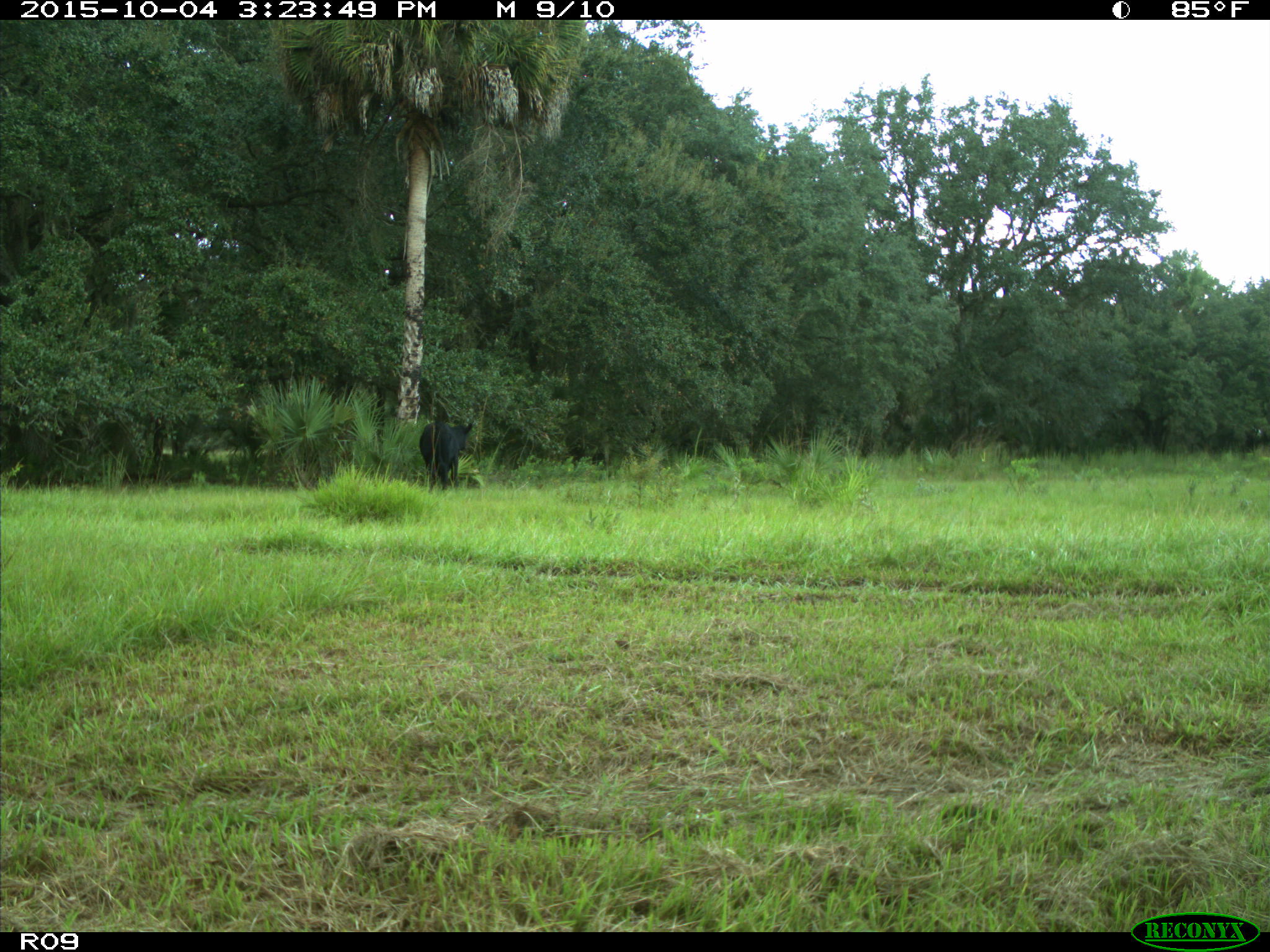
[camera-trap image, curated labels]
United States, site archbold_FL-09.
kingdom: Animalia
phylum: Chordata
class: Mammalia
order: Artiodactyla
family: Bovidae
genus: Bos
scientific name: Bos taurus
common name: domestic cow